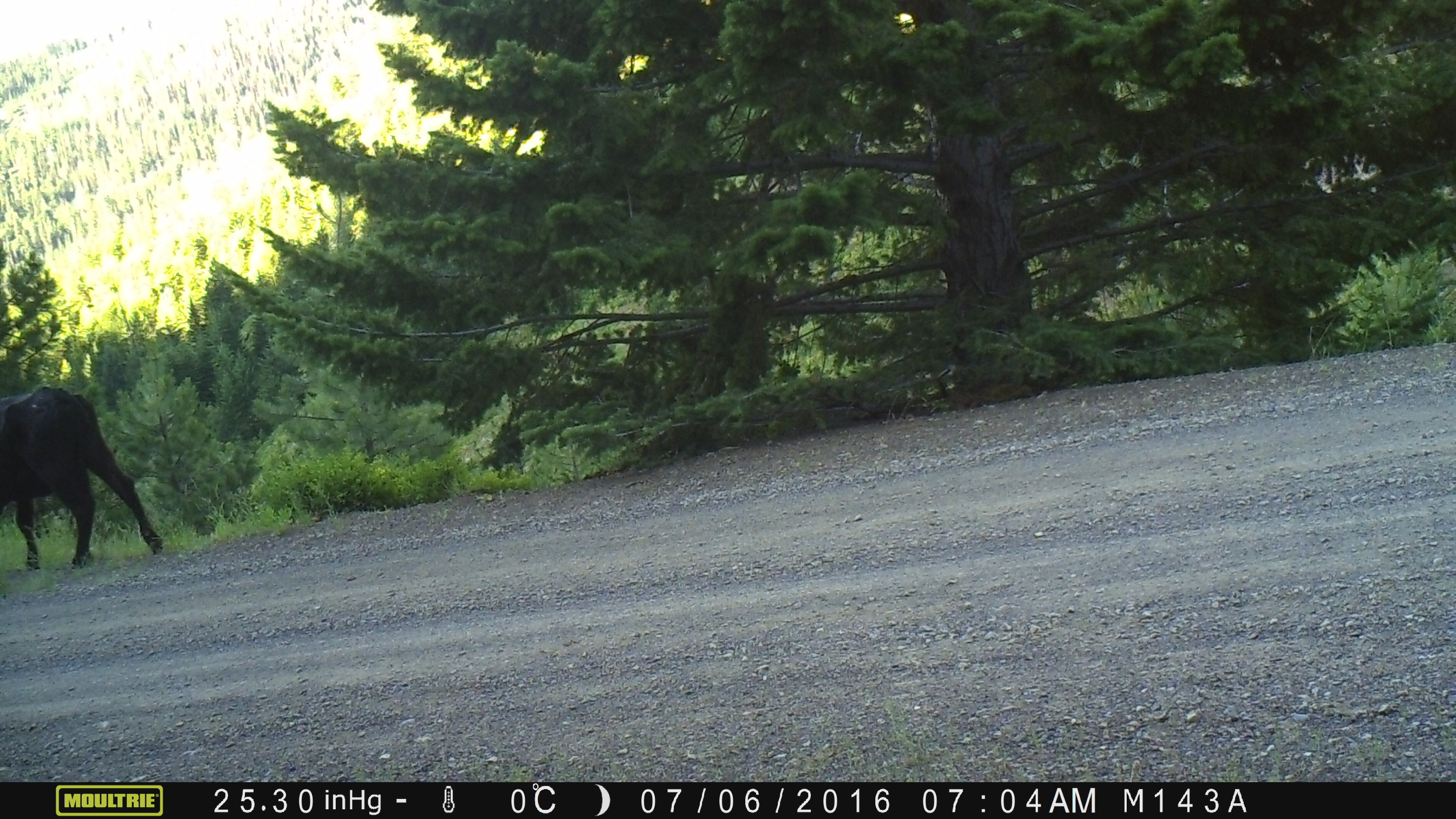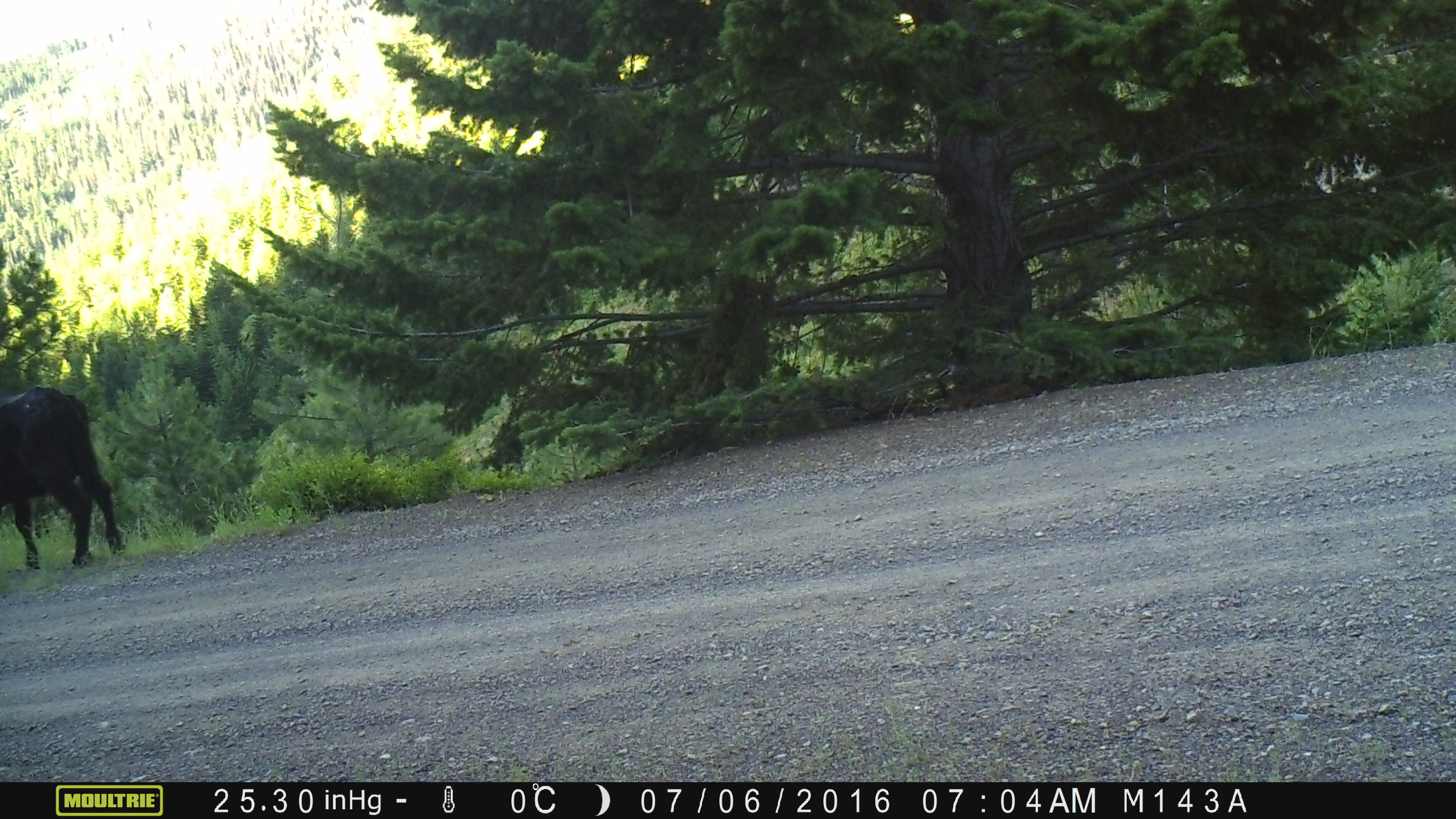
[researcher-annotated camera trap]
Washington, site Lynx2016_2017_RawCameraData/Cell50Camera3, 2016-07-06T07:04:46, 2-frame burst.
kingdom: Animalia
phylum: Chordata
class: Mammalia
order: Artiodactyla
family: Bovidae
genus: Bos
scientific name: Bos taurus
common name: domestic cattle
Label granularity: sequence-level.